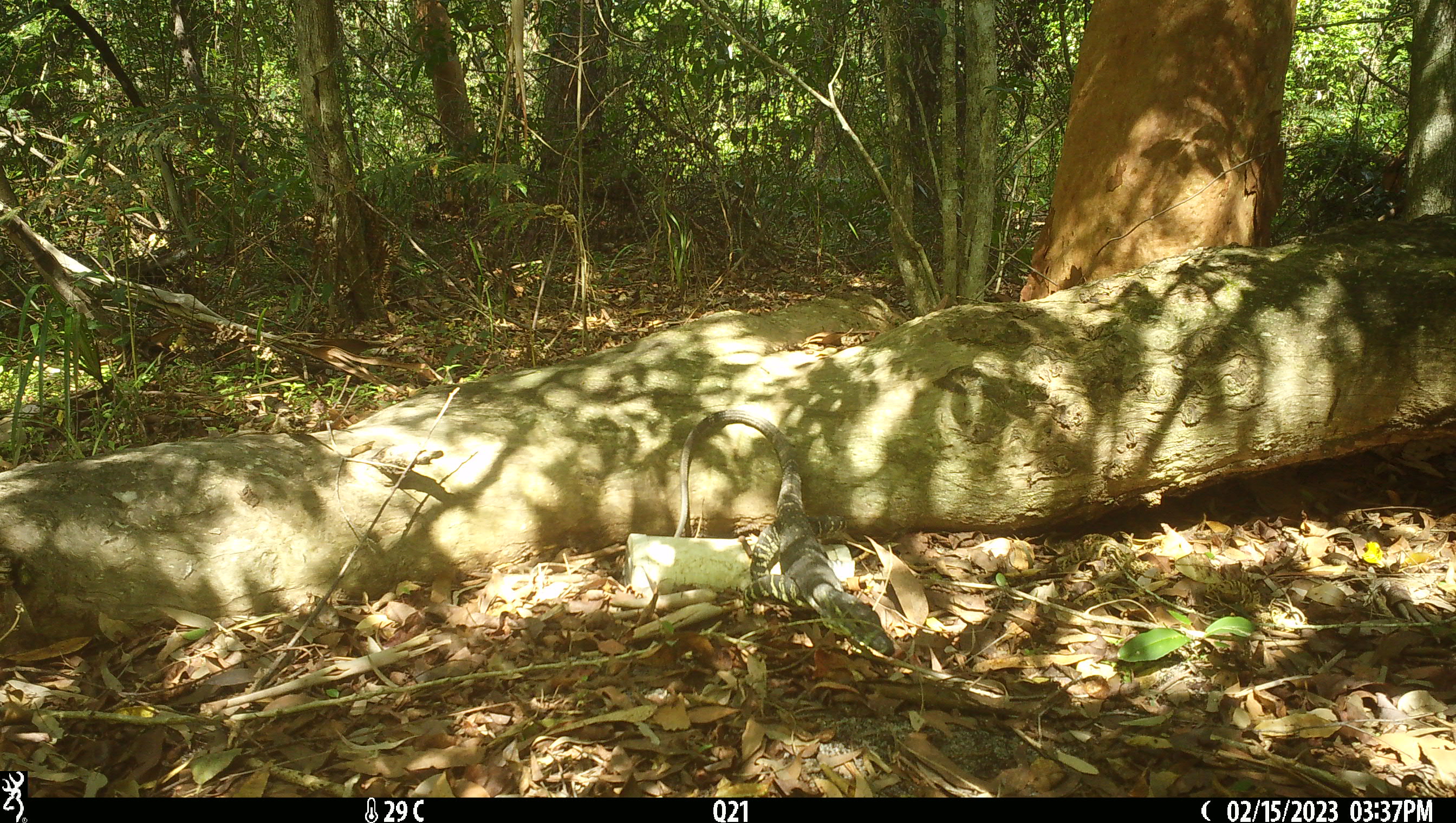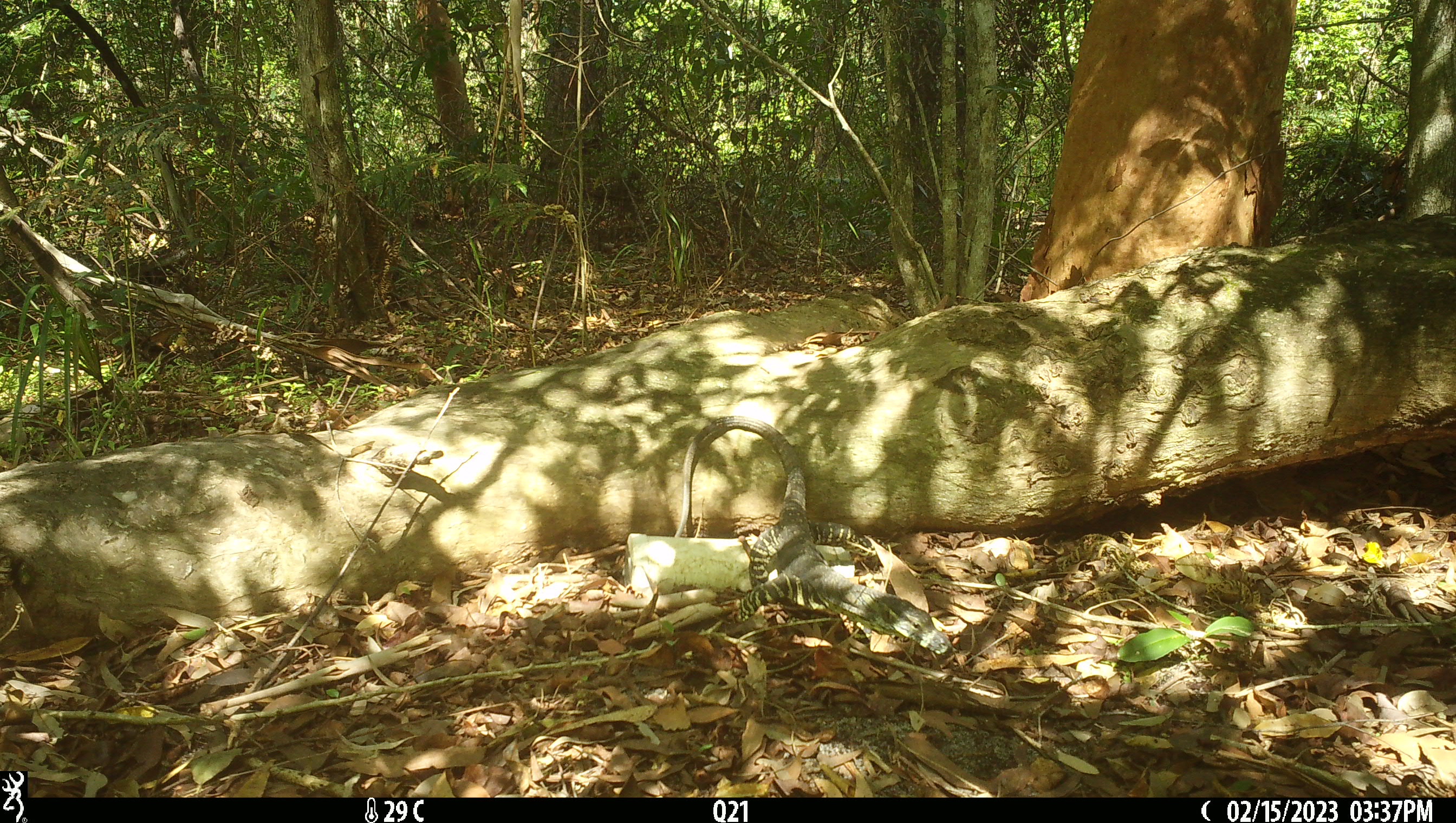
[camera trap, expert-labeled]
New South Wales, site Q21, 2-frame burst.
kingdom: Animalia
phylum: Chordata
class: Reptilia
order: Squamata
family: Varanidae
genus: Varanus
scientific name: Varanus varius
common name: lace monitor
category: goanna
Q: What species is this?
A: Goanna (lace monitor) (Varanus varius).